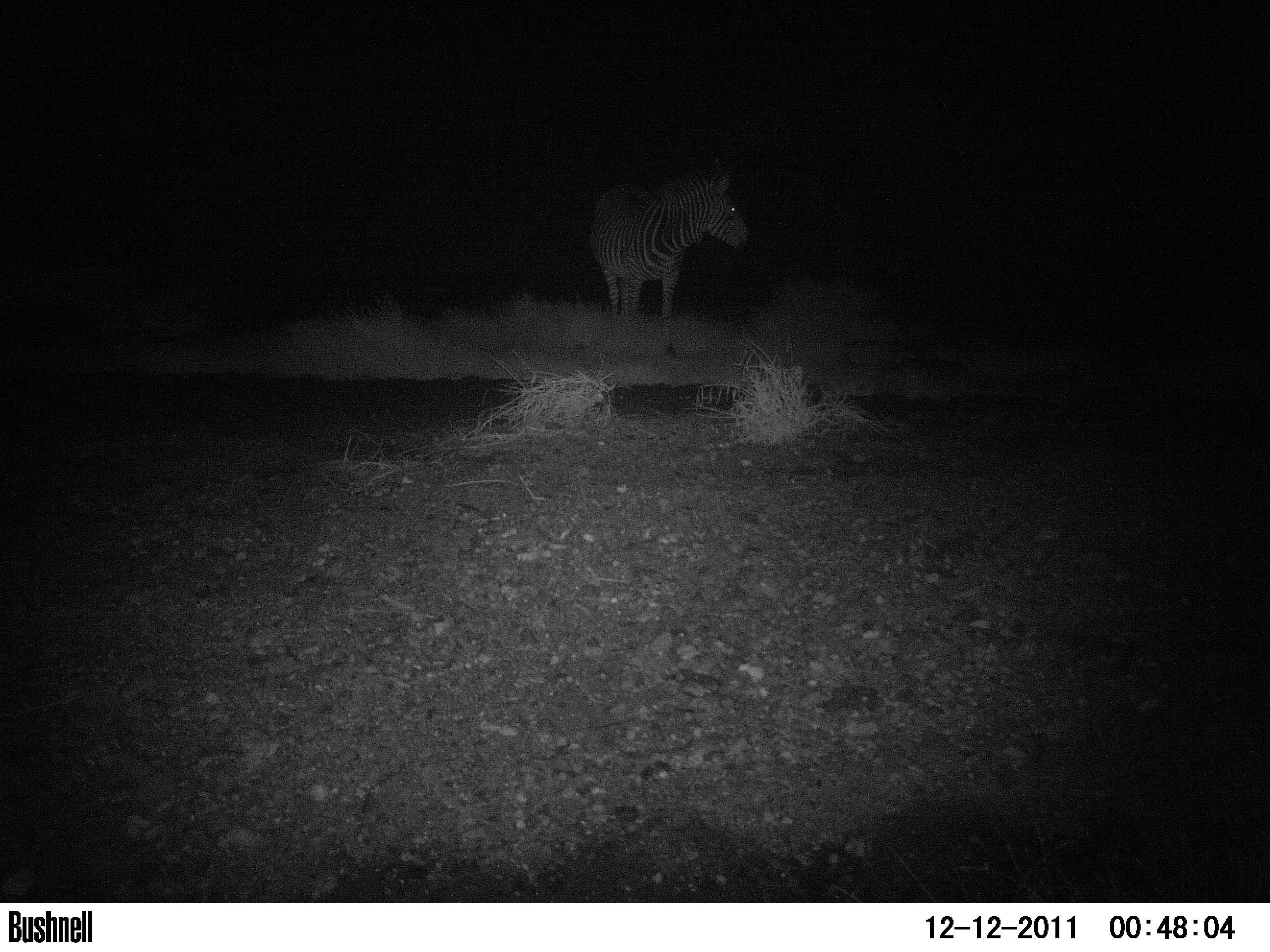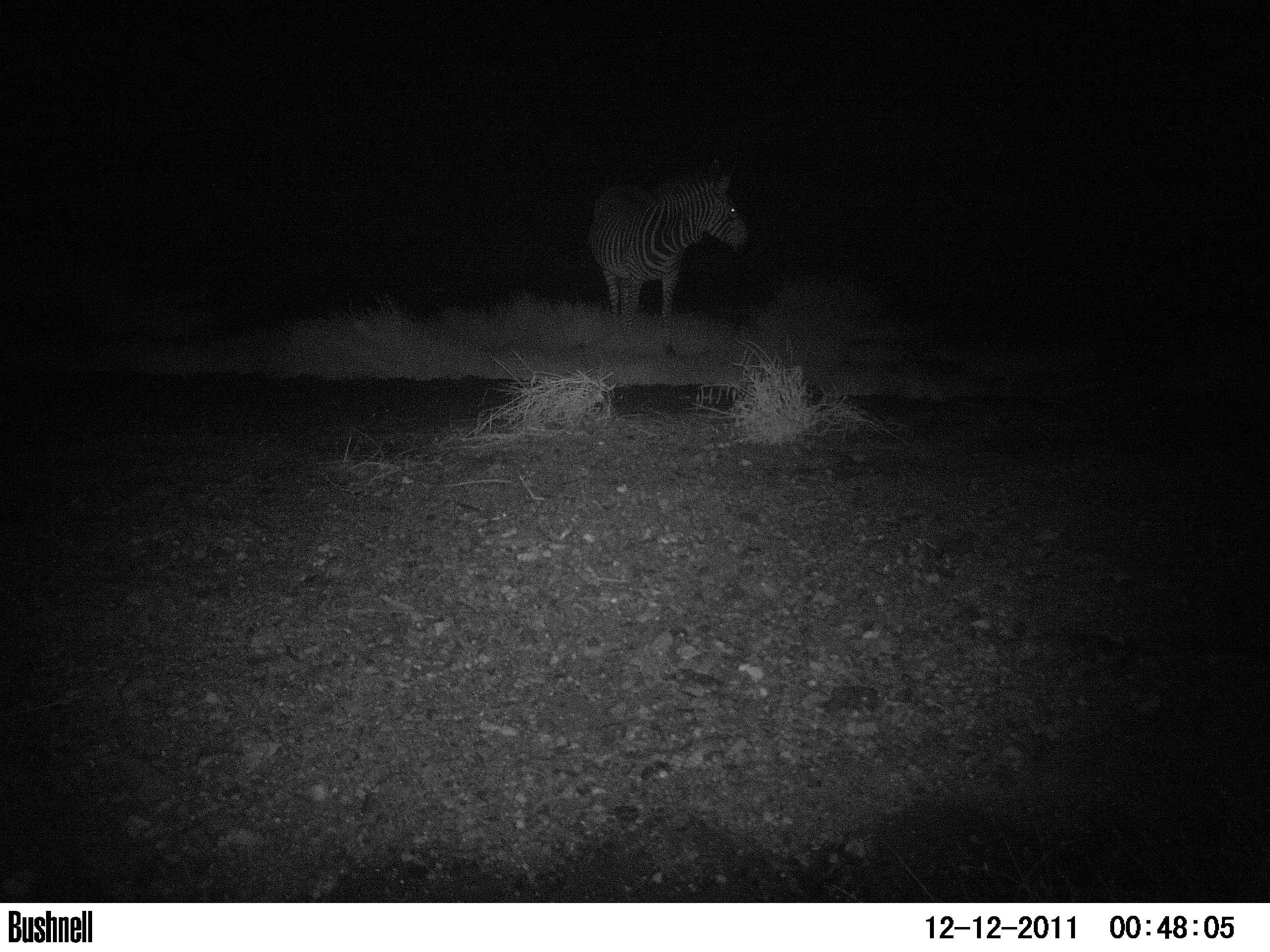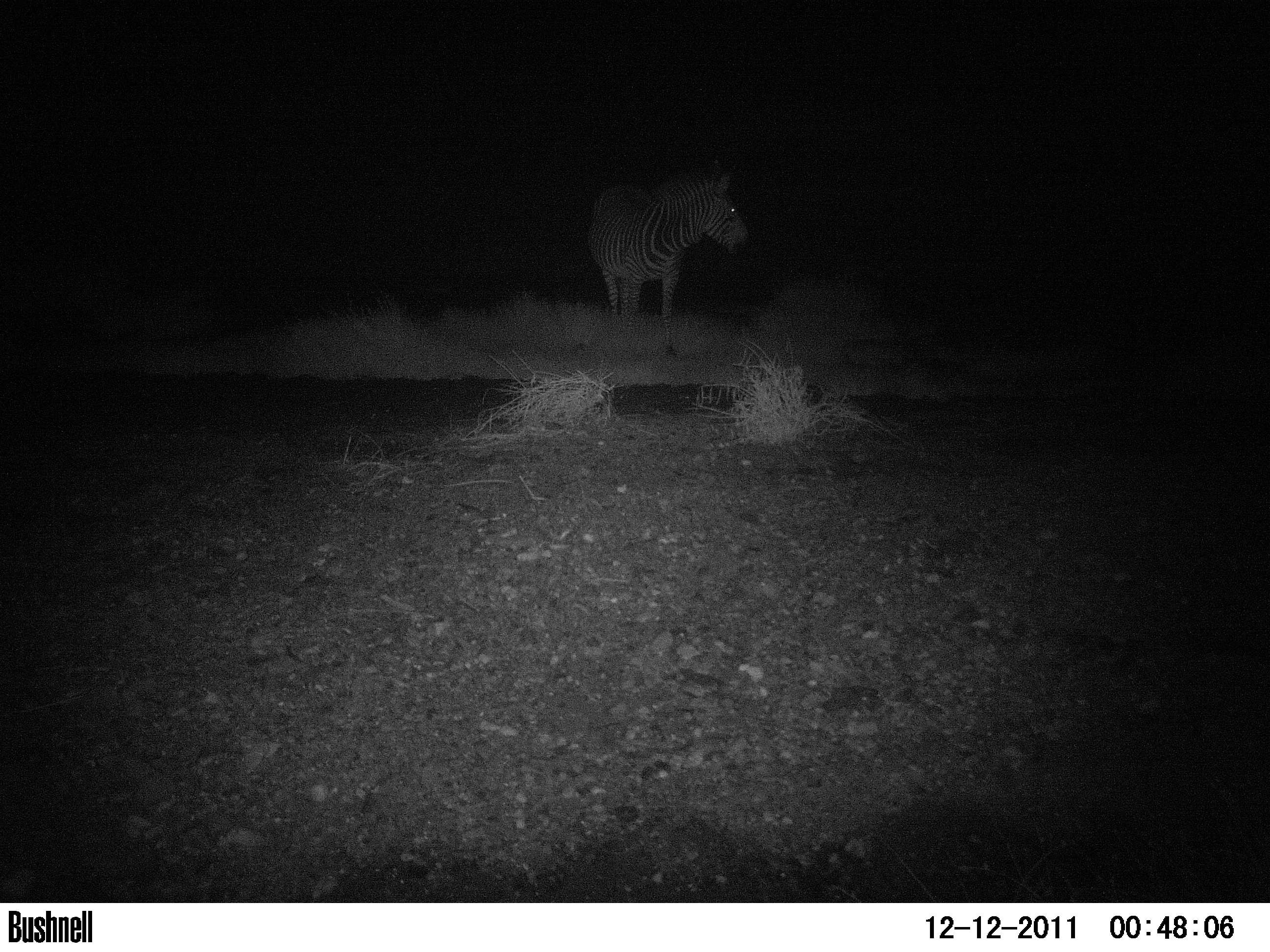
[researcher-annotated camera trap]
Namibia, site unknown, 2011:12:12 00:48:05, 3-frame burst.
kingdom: Animalia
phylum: Chordata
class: Mammalia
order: Perissodactyla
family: Equidae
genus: Equus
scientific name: Equus zebra hartmannae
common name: hartmann's mountain zebra